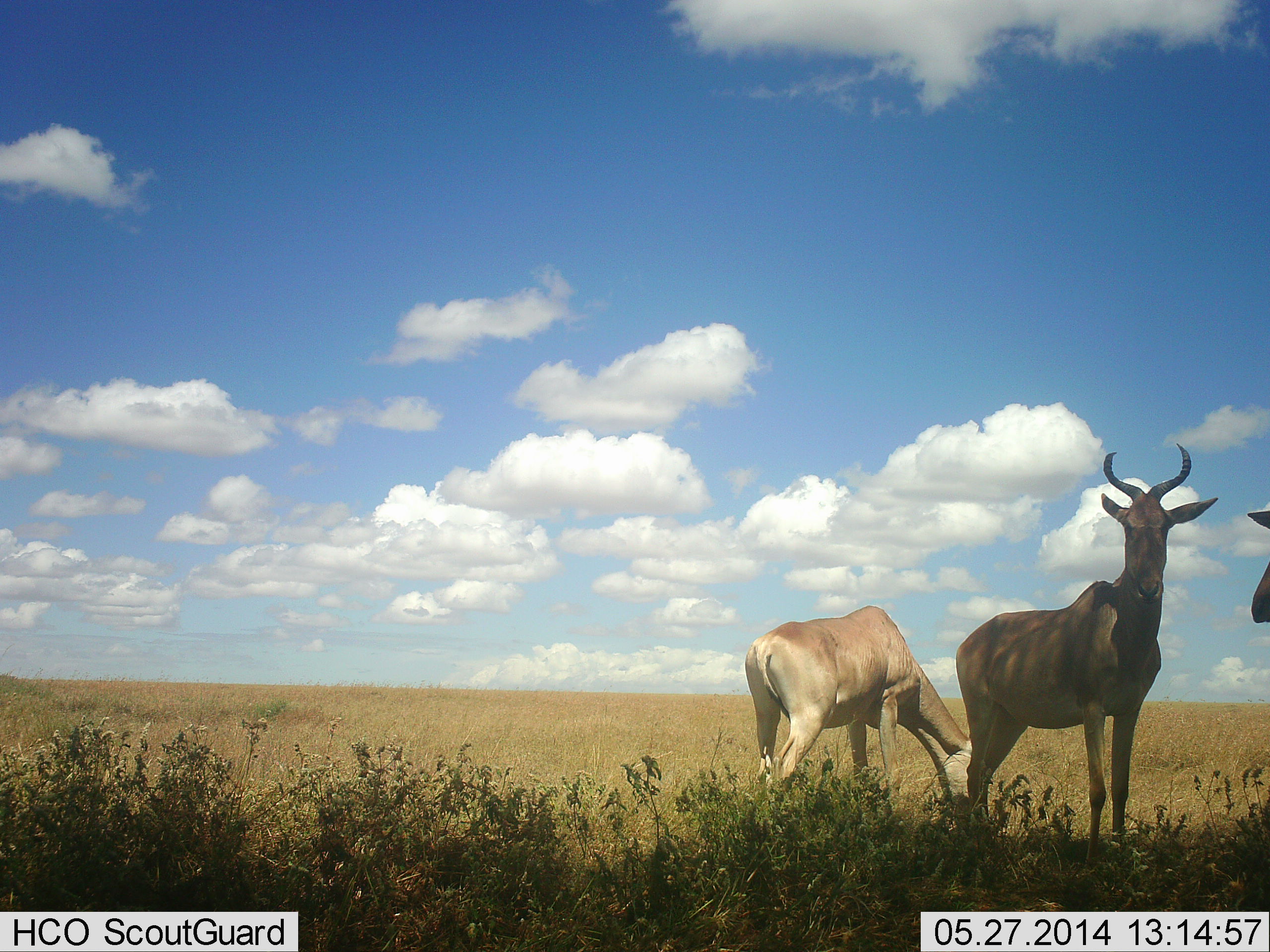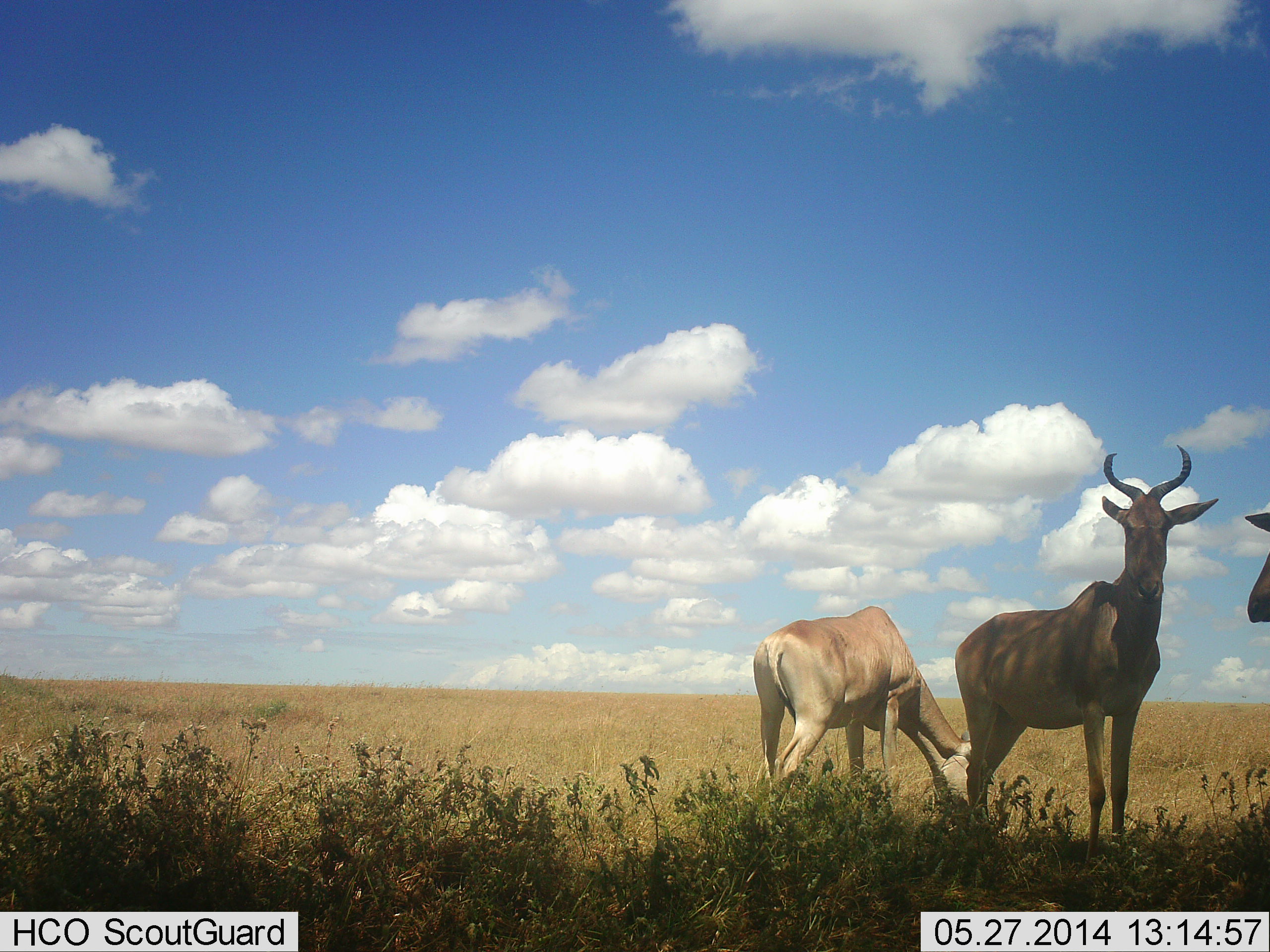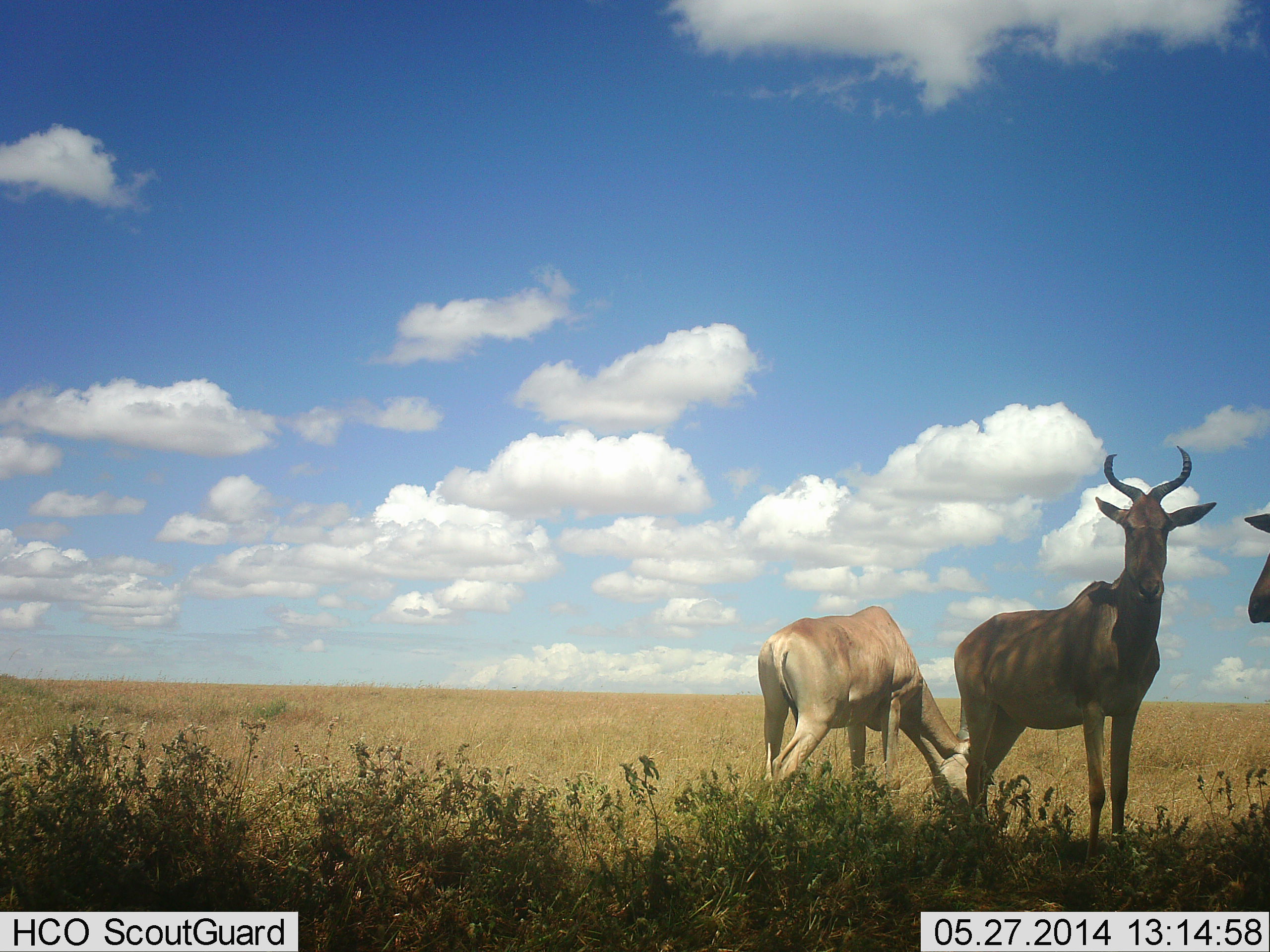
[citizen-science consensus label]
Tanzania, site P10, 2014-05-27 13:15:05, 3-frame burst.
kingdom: Animalia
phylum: Chordata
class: Mammalia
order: Artiodactyla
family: Bovidae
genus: Alcelaphus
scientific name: Alcelaphus buselaphus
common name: hartebeest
Hartebeest (Alcelaphus buselaphus), count 3. Behavior (volunteer vote fractions): standing 100%, resting 0%, moving 0%, interacting 0%. Young present (vote fraction): 0%. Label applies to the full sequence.